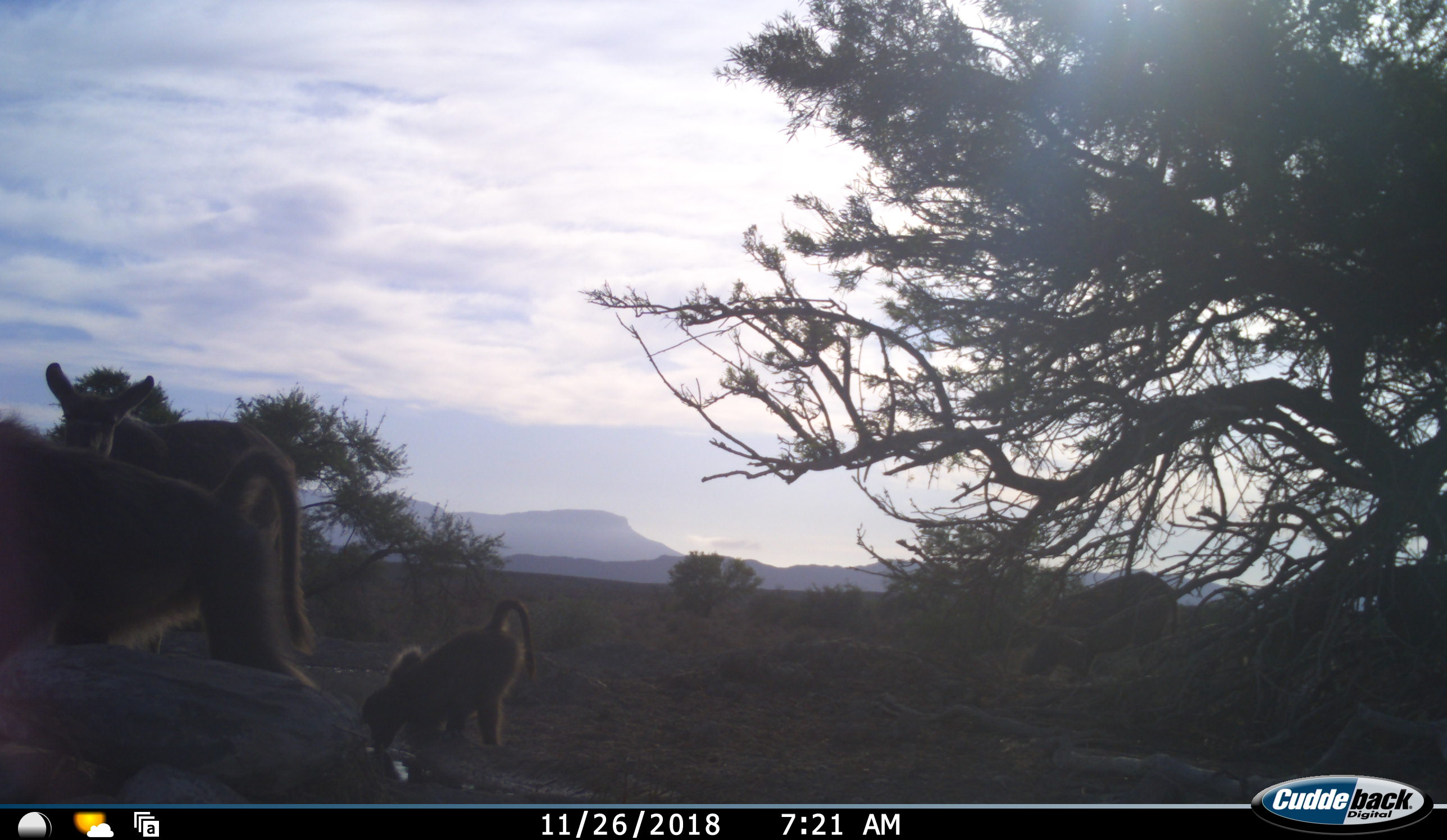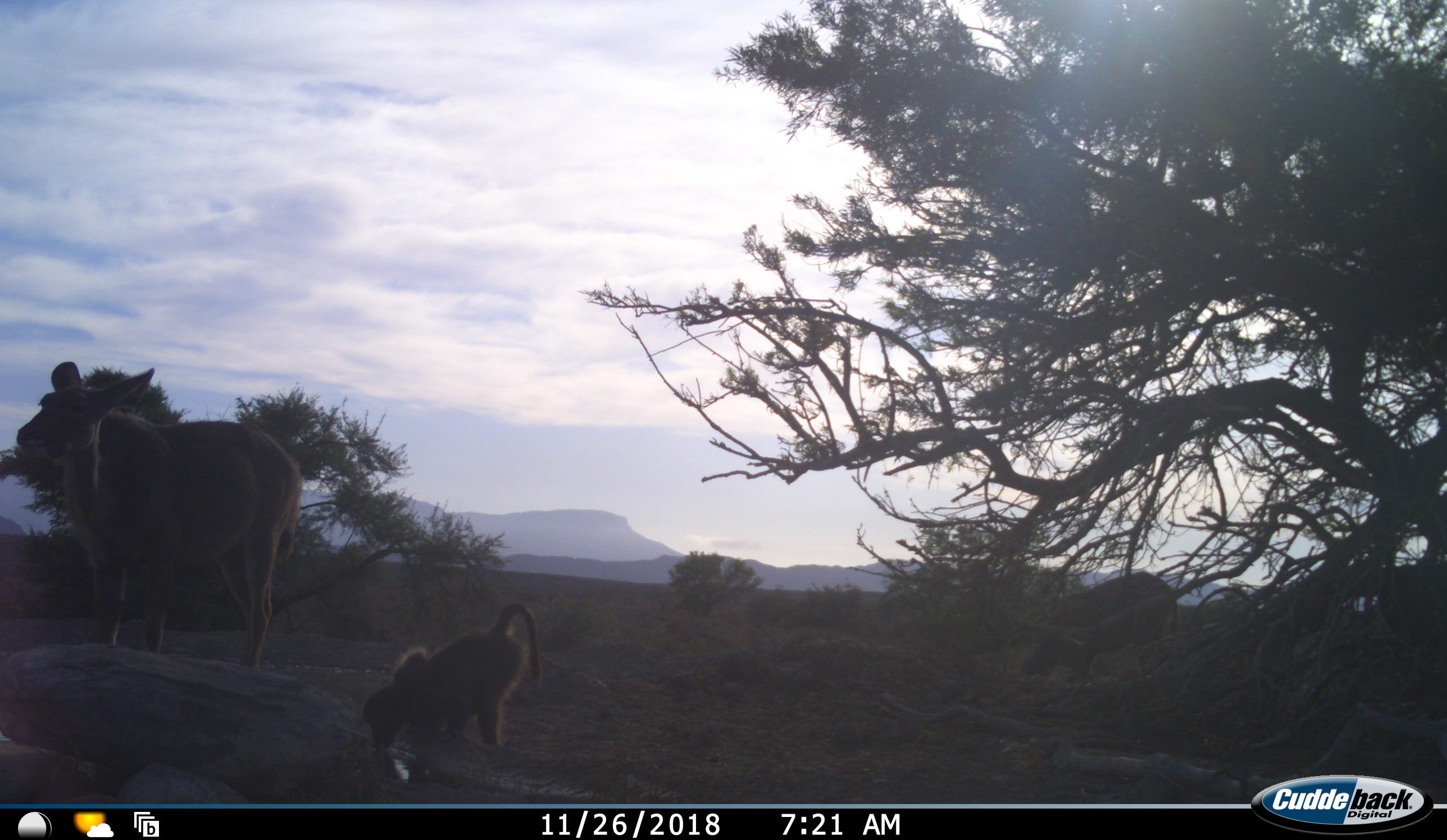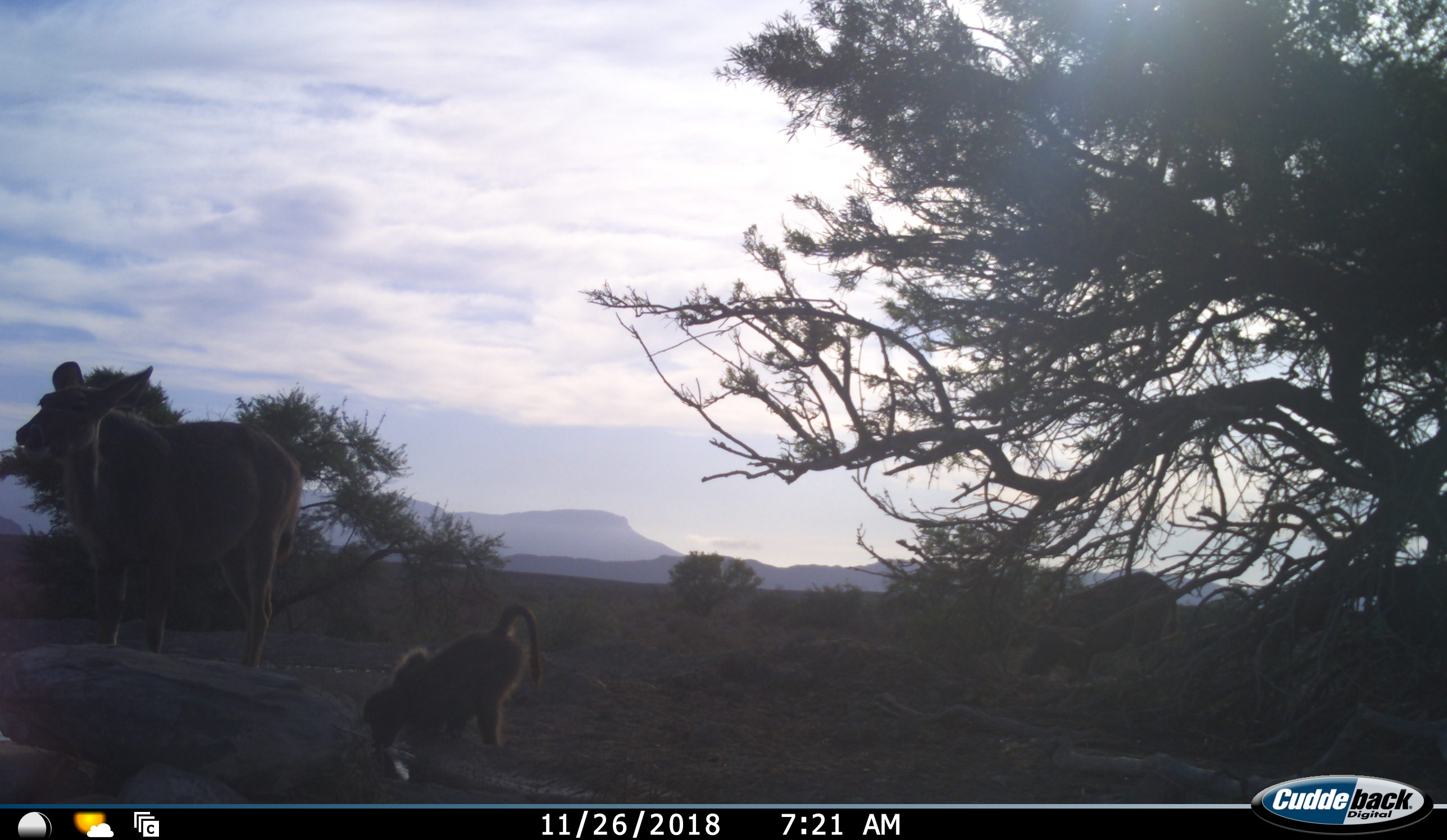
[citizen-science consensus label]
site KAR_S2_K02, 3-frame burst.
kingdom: Animalia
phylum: Chordata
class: Mammalia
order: Primates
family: Cercopithecidae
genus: Papio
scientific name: Papio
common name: baboon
Baboon (Papio), count 2. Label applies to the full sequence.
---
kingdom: Animalia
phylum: Chordata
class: Mammalia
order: Artiodactyla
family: Bovidae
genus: Tragelaphus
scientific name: Tragelaphus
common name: kudu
Kudu (Tragelaphus), count 2. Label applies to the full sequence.